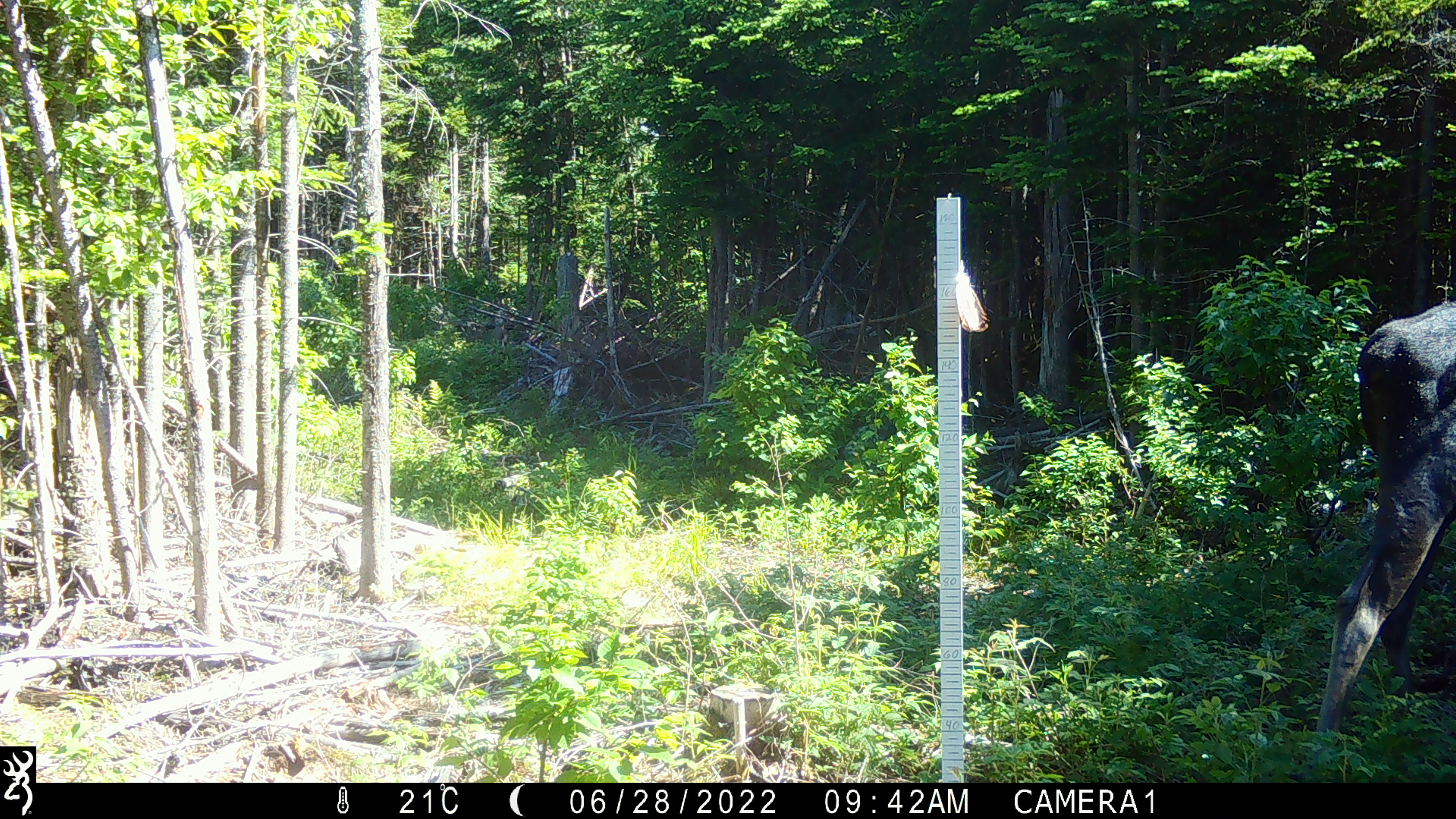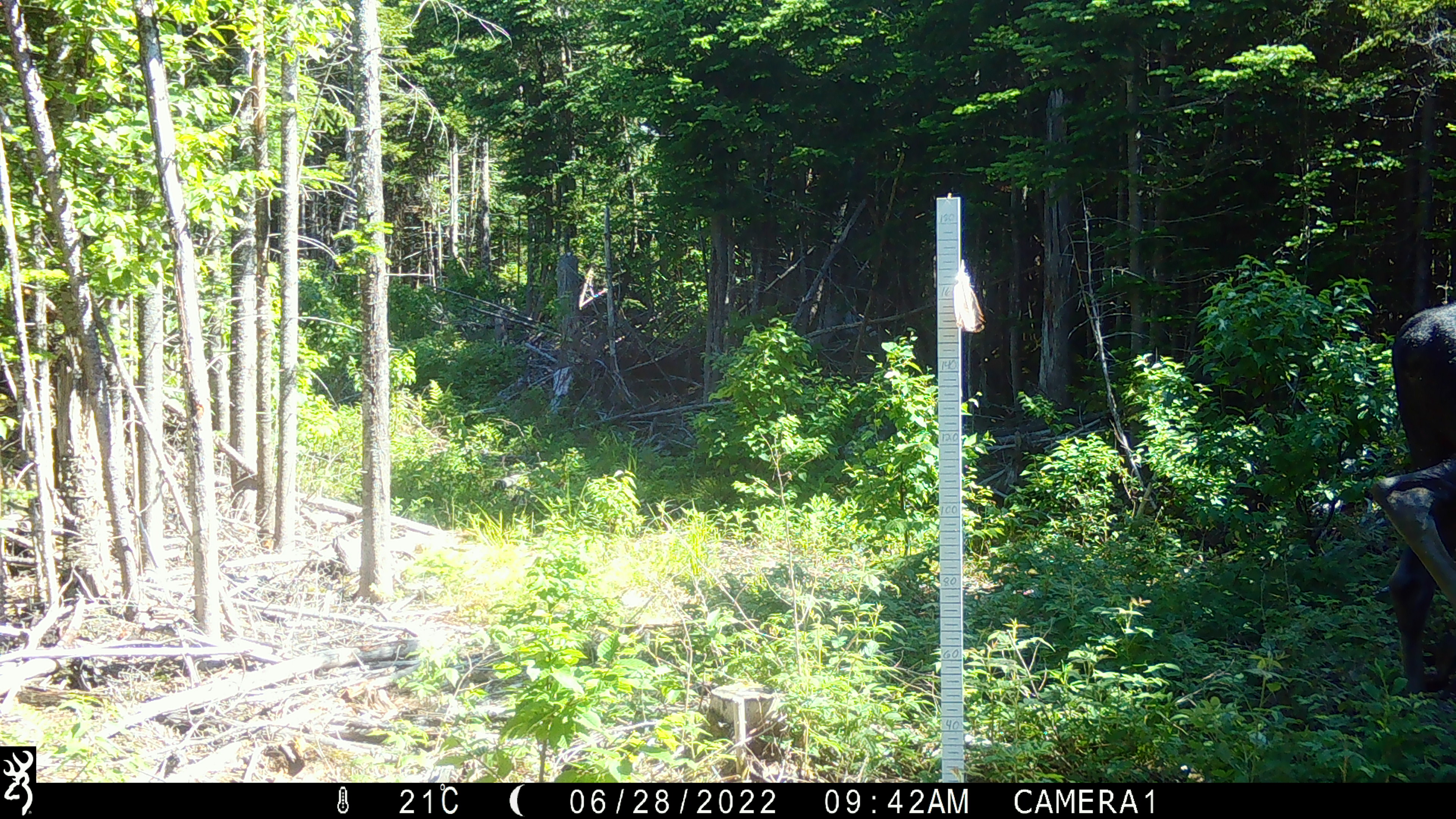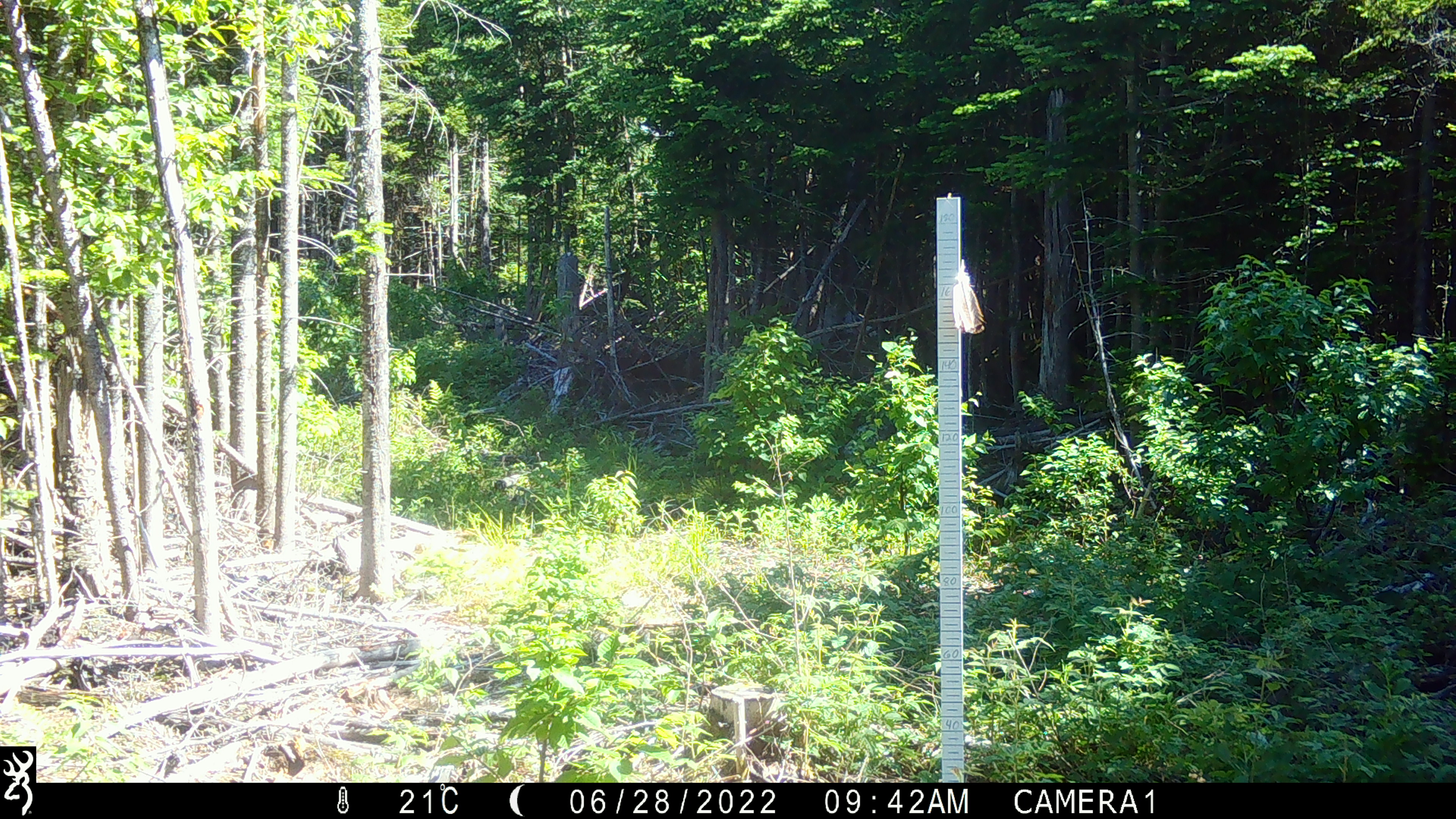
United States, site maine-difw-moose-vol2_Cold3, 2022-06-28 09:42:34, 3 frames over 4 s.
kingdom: Animalia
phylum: Chordata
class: Mammalia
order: Artiodactyla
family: Cervidae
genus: Alces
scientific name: Alces alces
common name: moose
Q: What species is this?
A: Moose (Alces alces).